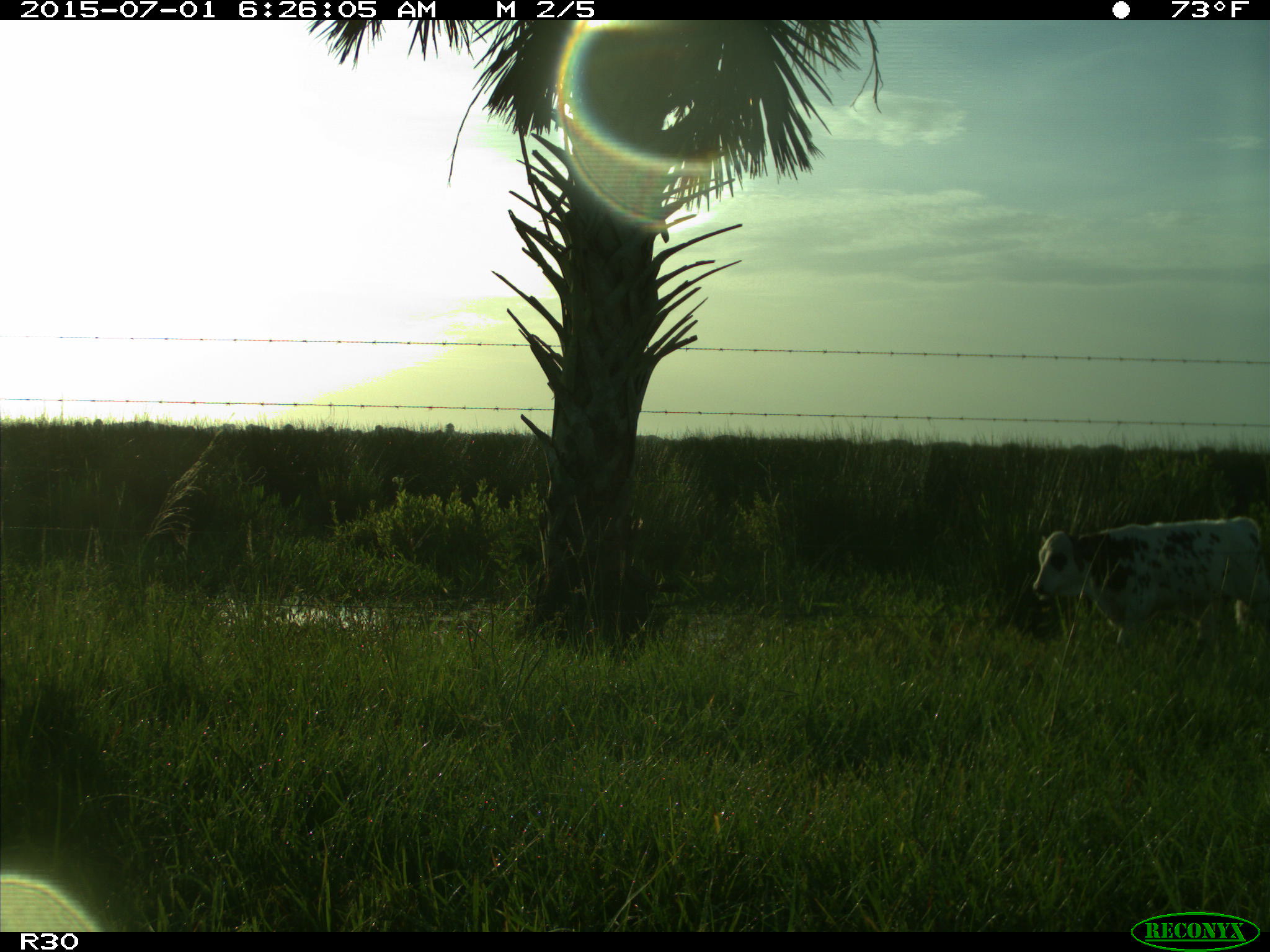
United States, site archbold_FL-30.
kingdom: Animalia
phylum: Chordata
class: Mammalia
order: Artiodactyla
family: Bovidae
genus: Bos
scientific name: Bos taurus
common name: domestic cow